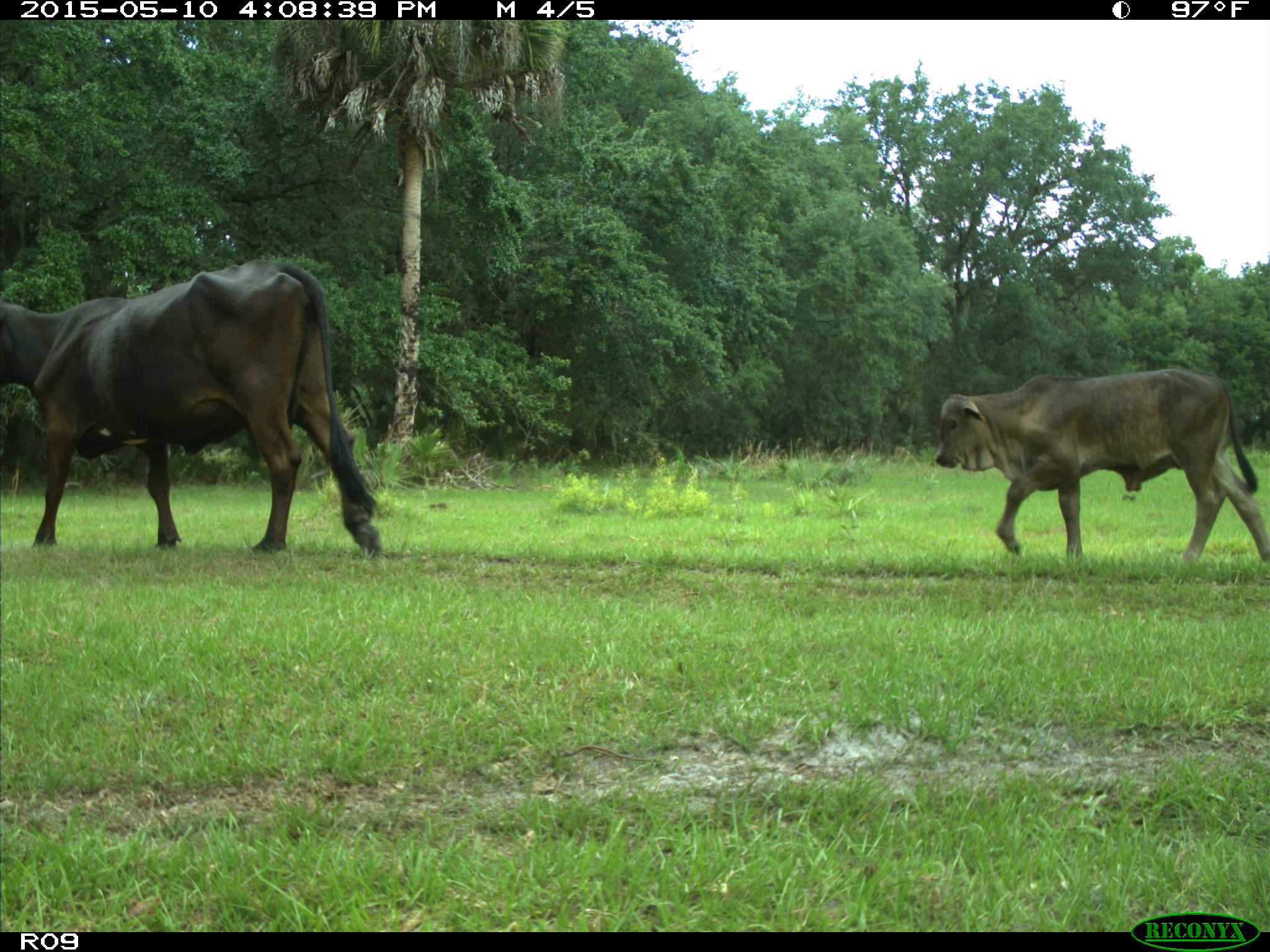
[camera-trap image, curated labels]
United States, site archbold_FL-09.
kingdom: Animalia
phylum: Chordata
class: Mammalia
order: Artiodactyla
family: Bovidae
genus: Bos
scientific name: Bos taurus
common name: domestic cow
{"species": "Bos taurus (domestic cow)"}